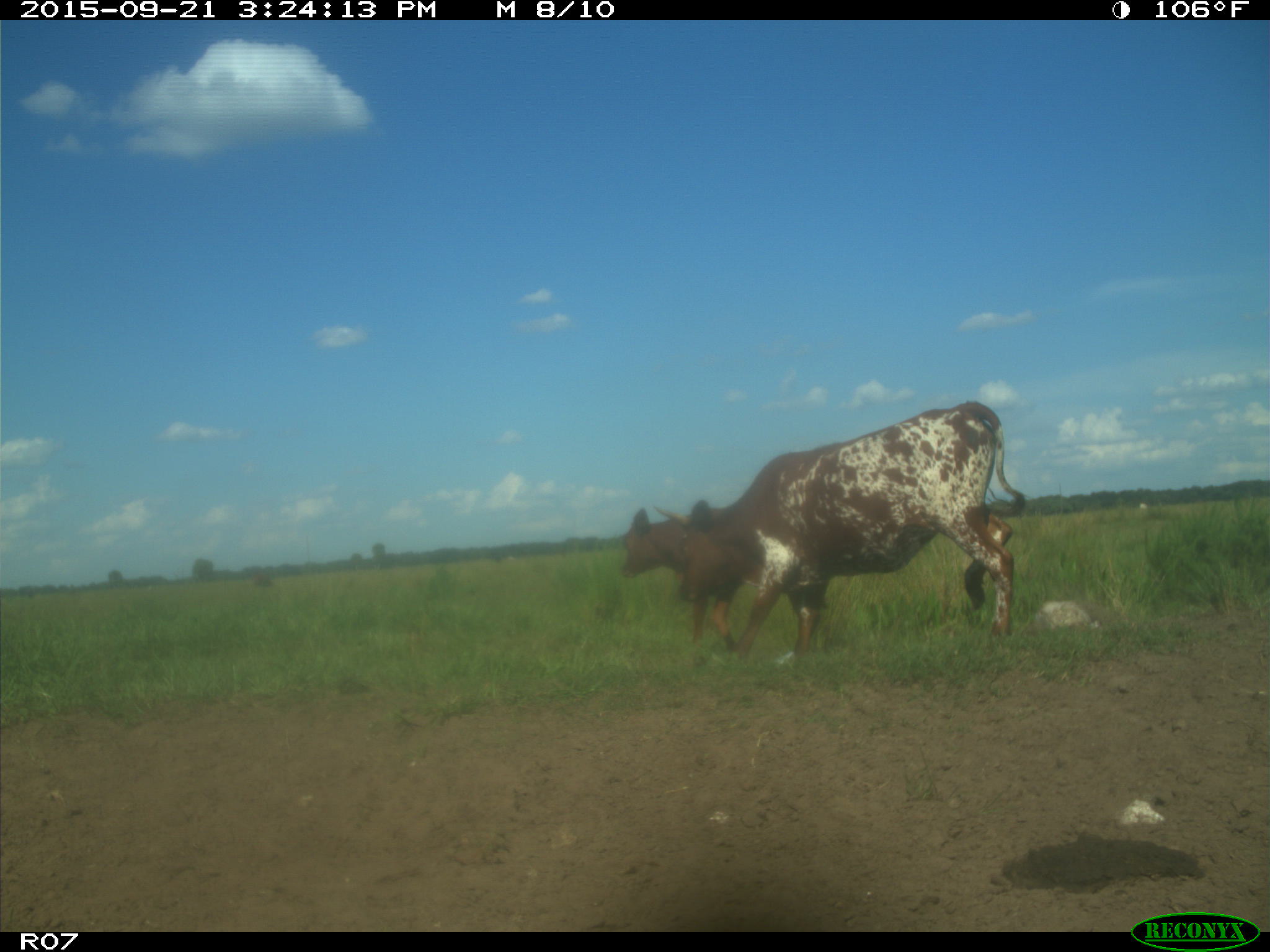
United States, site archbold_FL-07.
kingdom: Animalia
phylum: Chordata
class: Mammalia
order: Artiodactyla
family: Bovidae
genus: Bos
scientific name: Bos taurus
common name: domestic cow